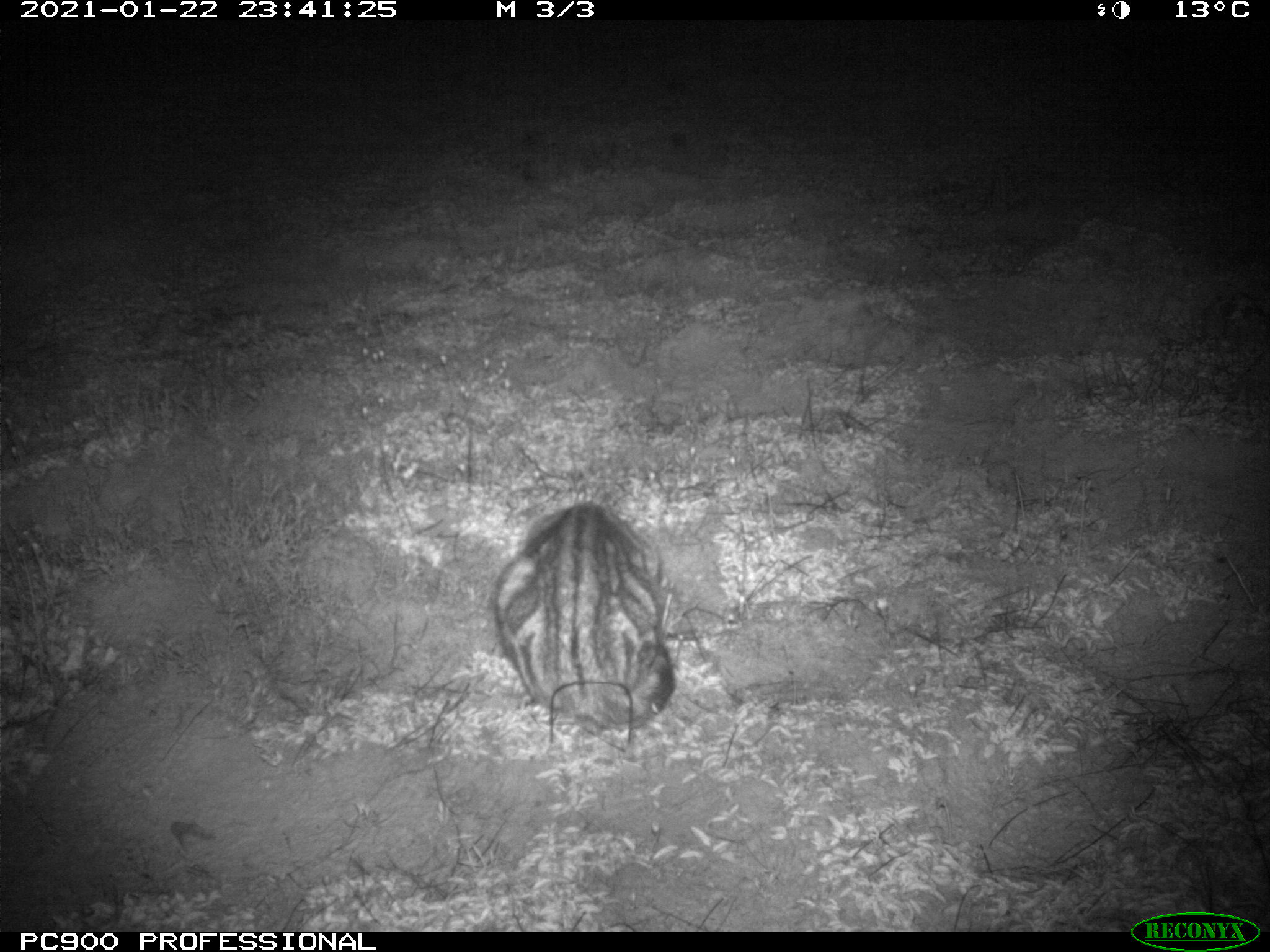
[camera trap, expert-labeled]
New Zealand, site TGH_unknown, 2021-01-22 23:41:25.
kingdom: Animalia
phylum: Chordata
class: Mammalia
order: Carnivora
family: Felidae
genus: Felis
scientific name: Felis catus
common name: domestic cat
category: cat